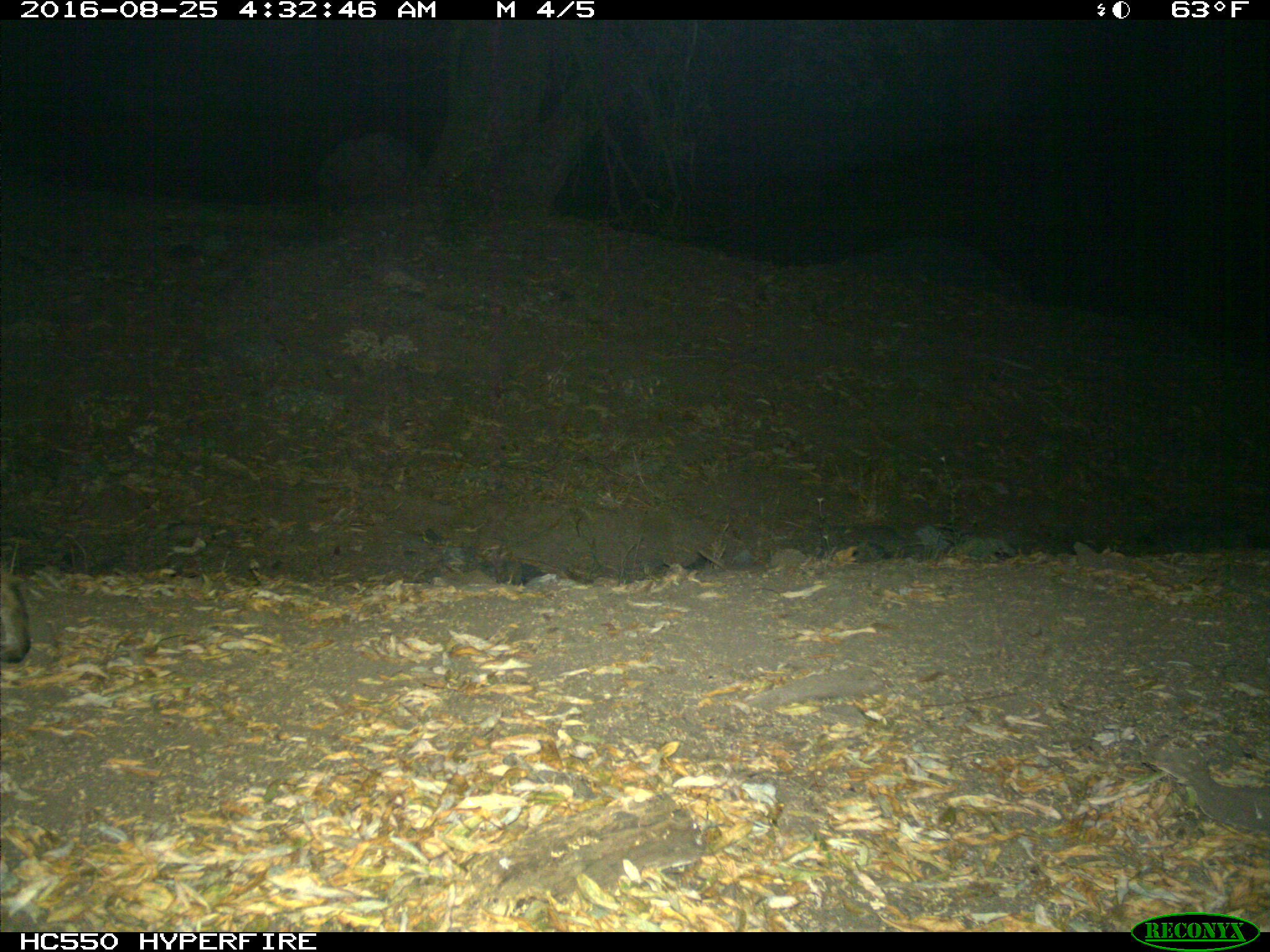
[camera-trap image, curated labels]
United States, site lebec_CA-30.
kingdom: Animalia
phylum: Chordata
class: Mammalia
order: Carnivora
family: Felidae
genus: Lynx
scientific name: Lynx rufus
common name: bobcat